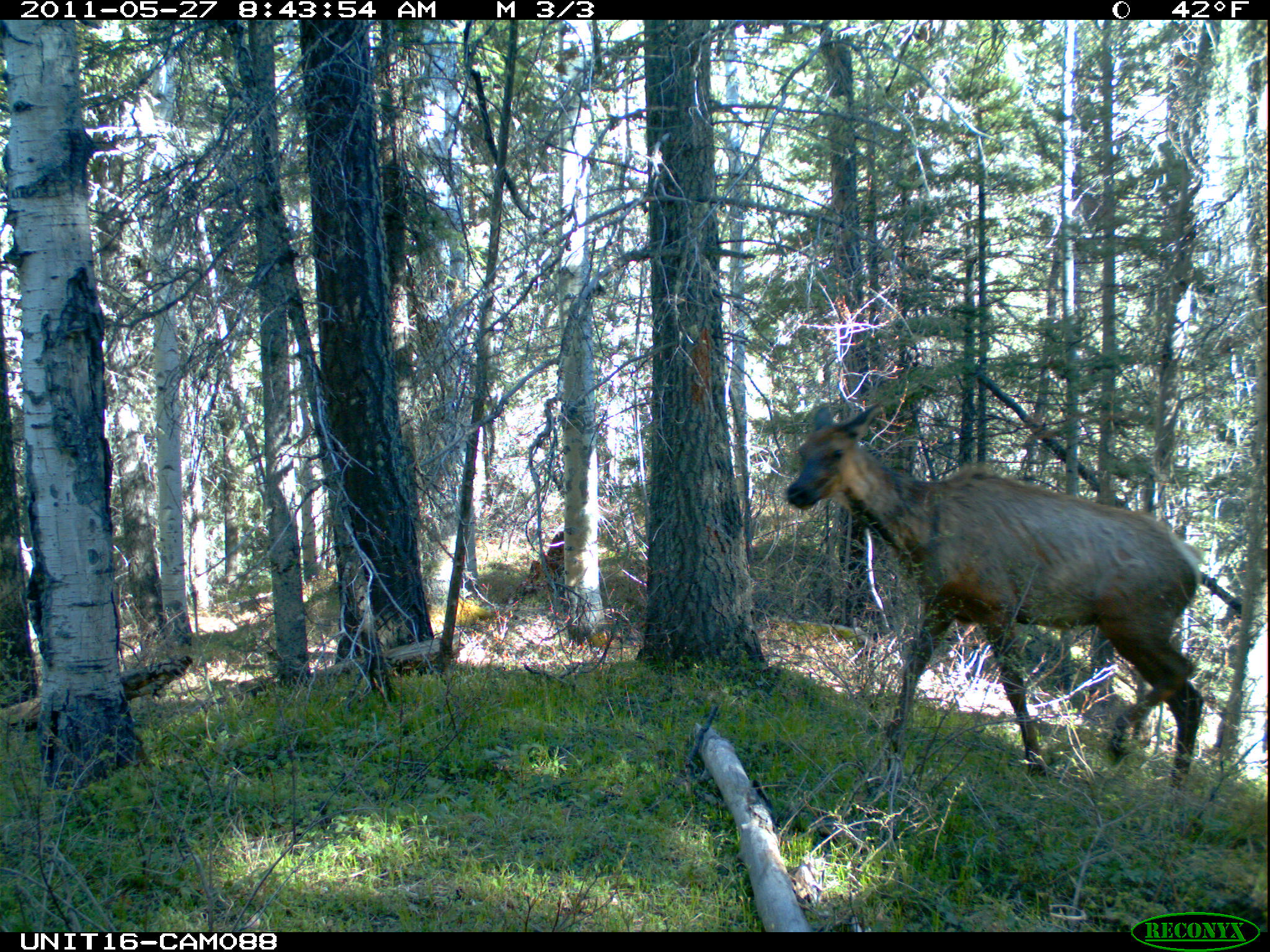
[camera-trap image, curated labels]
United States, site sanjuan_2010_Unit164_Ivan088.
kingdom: Animalia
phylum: Chordata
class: Mammalia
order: Artiodactyla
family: Cervidae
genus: Cervus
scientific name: Cervus elaphus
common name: red deer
Cervus elaphus (red deer).